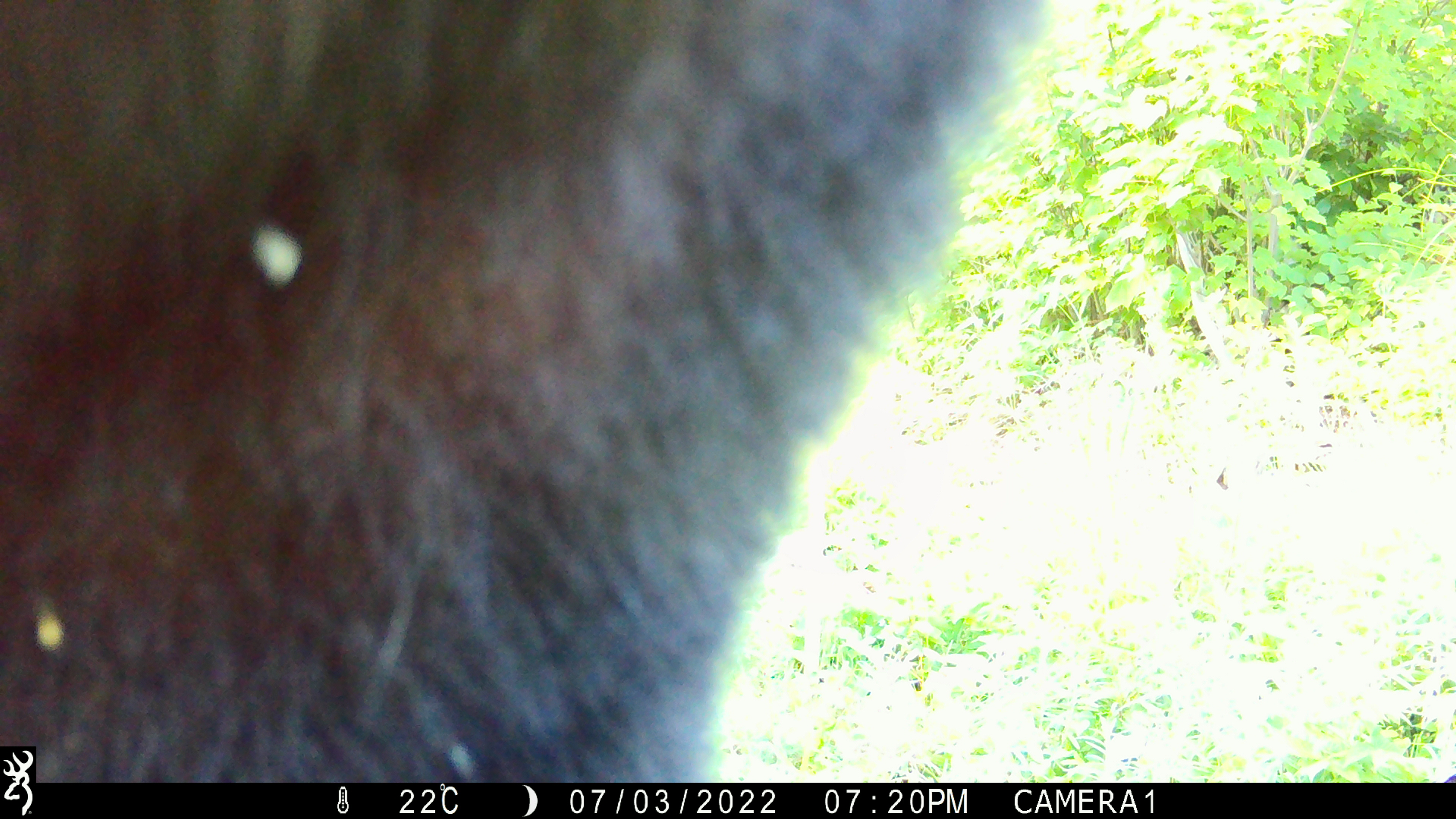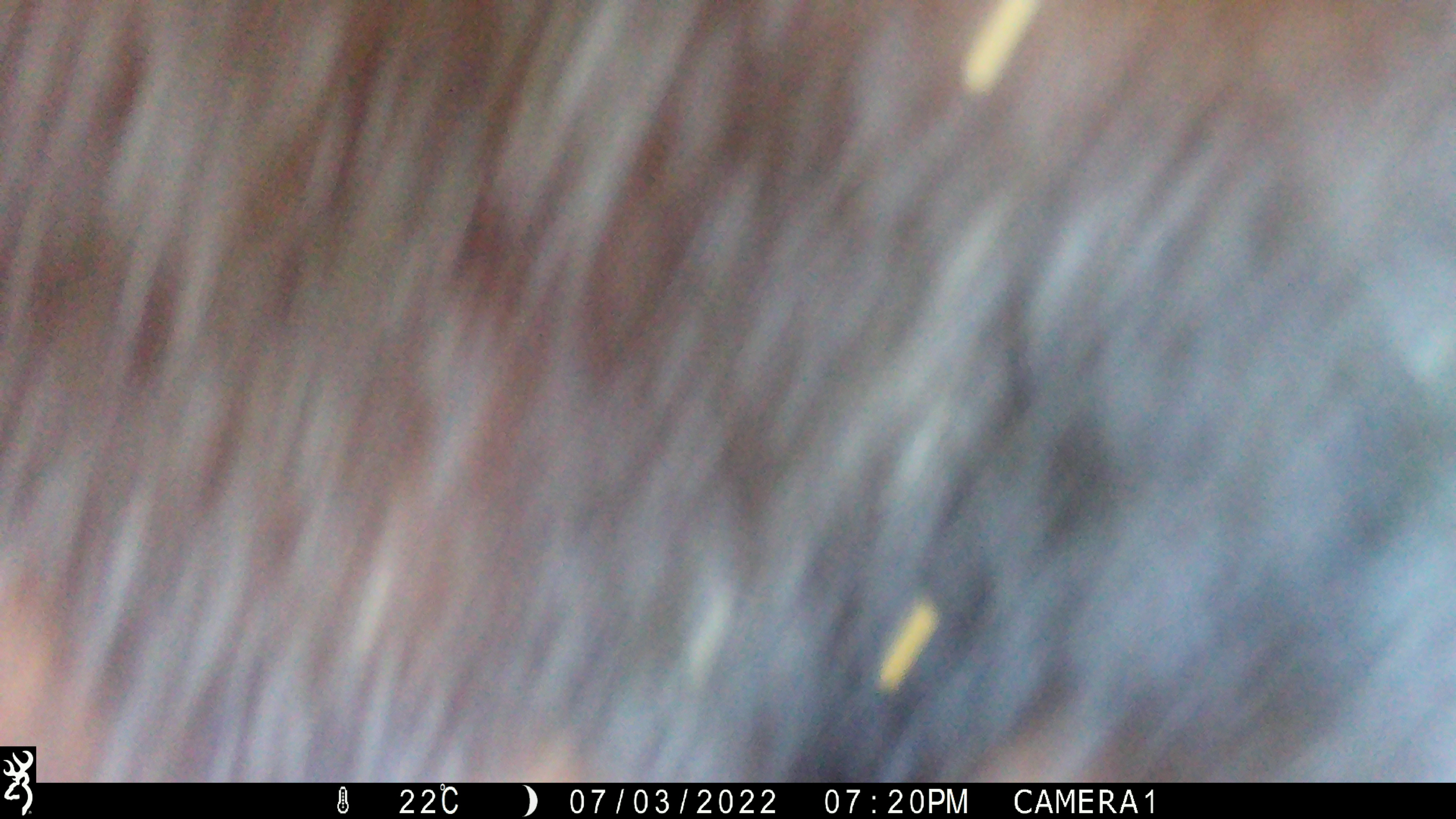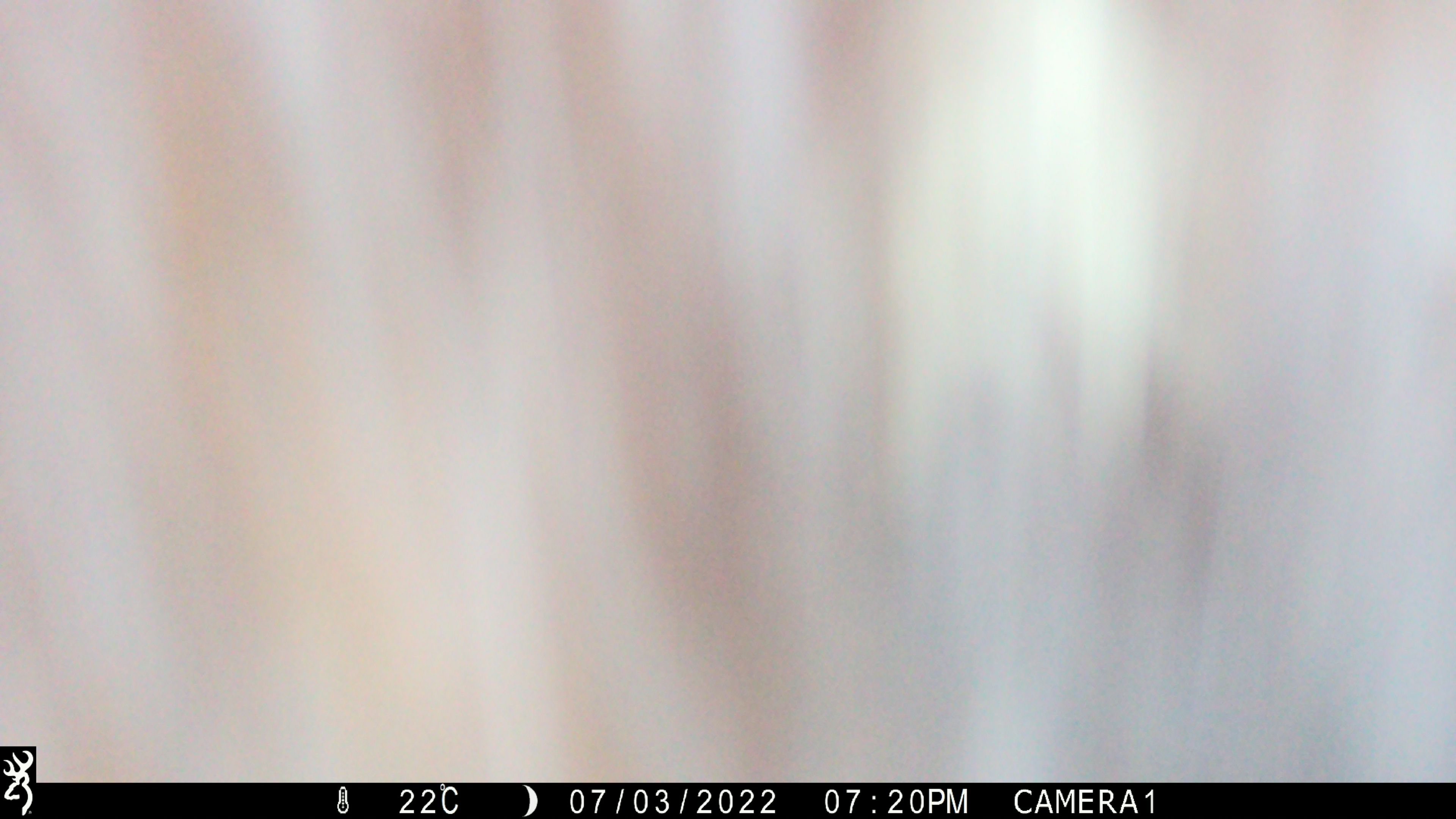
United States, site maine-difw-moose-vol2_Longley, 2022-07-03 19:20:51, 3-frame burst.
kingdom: Animalia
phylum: Chordata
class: Mammalia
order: Carnivora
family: Ursidae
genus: Ursus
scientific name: Ursus americanus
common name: black bear